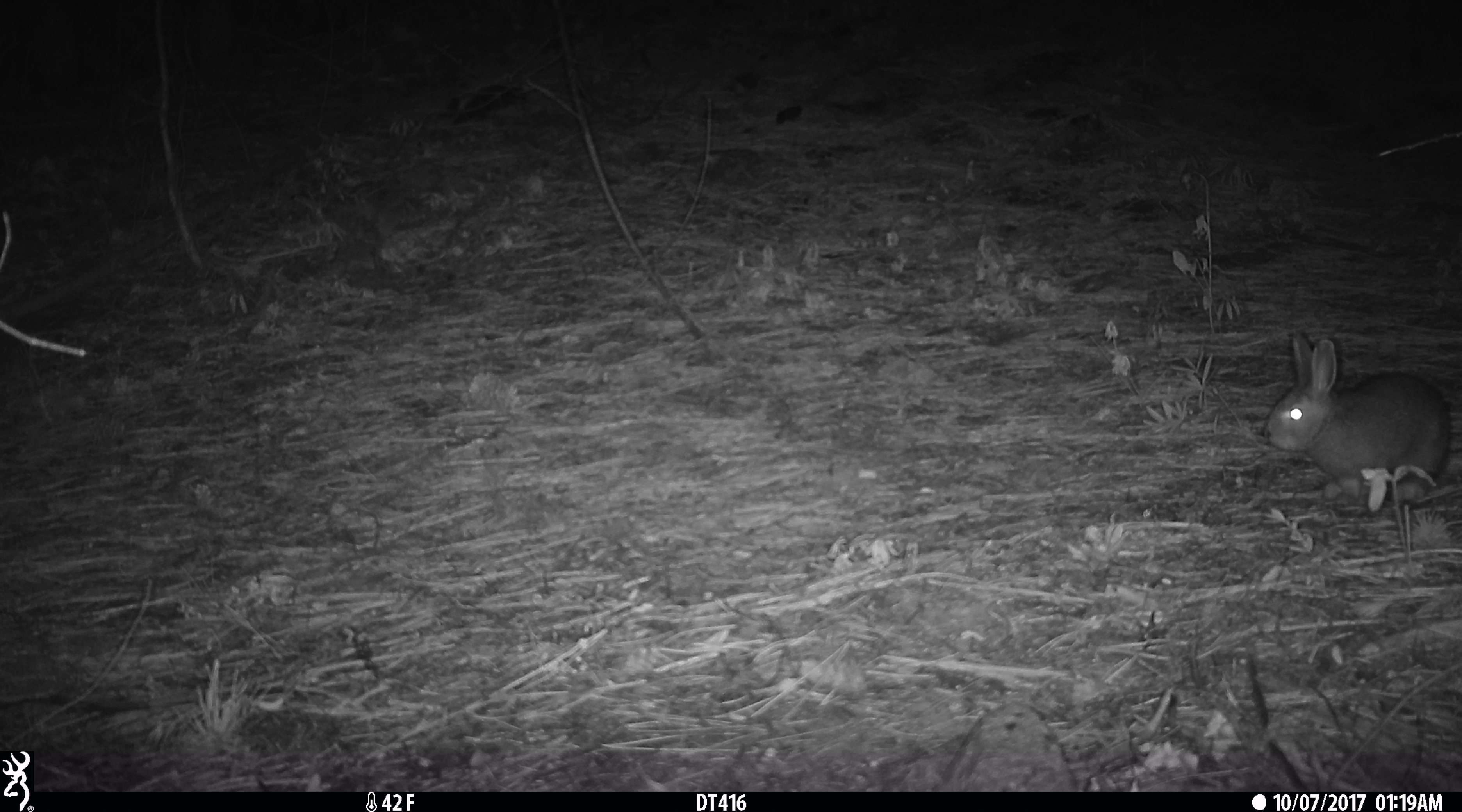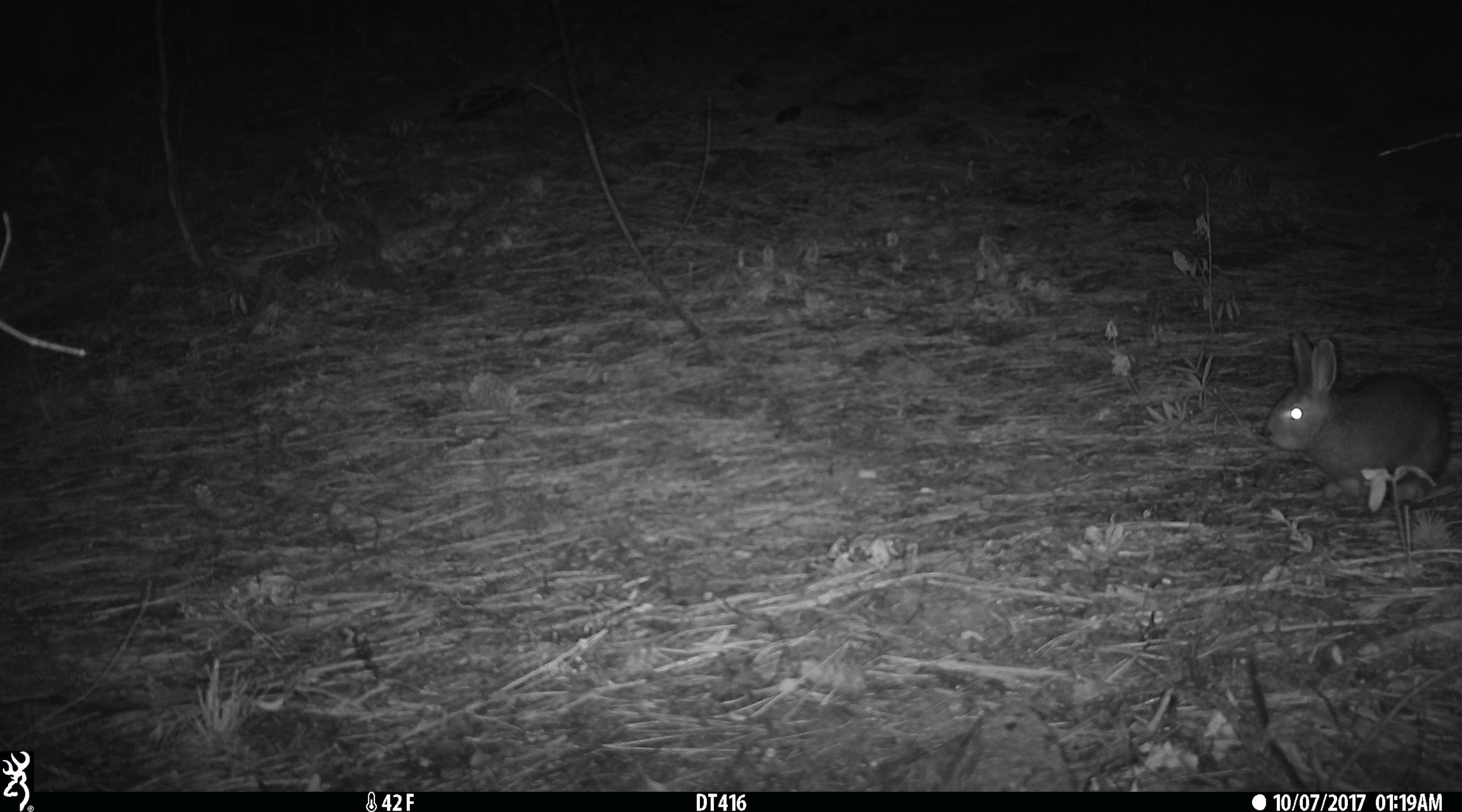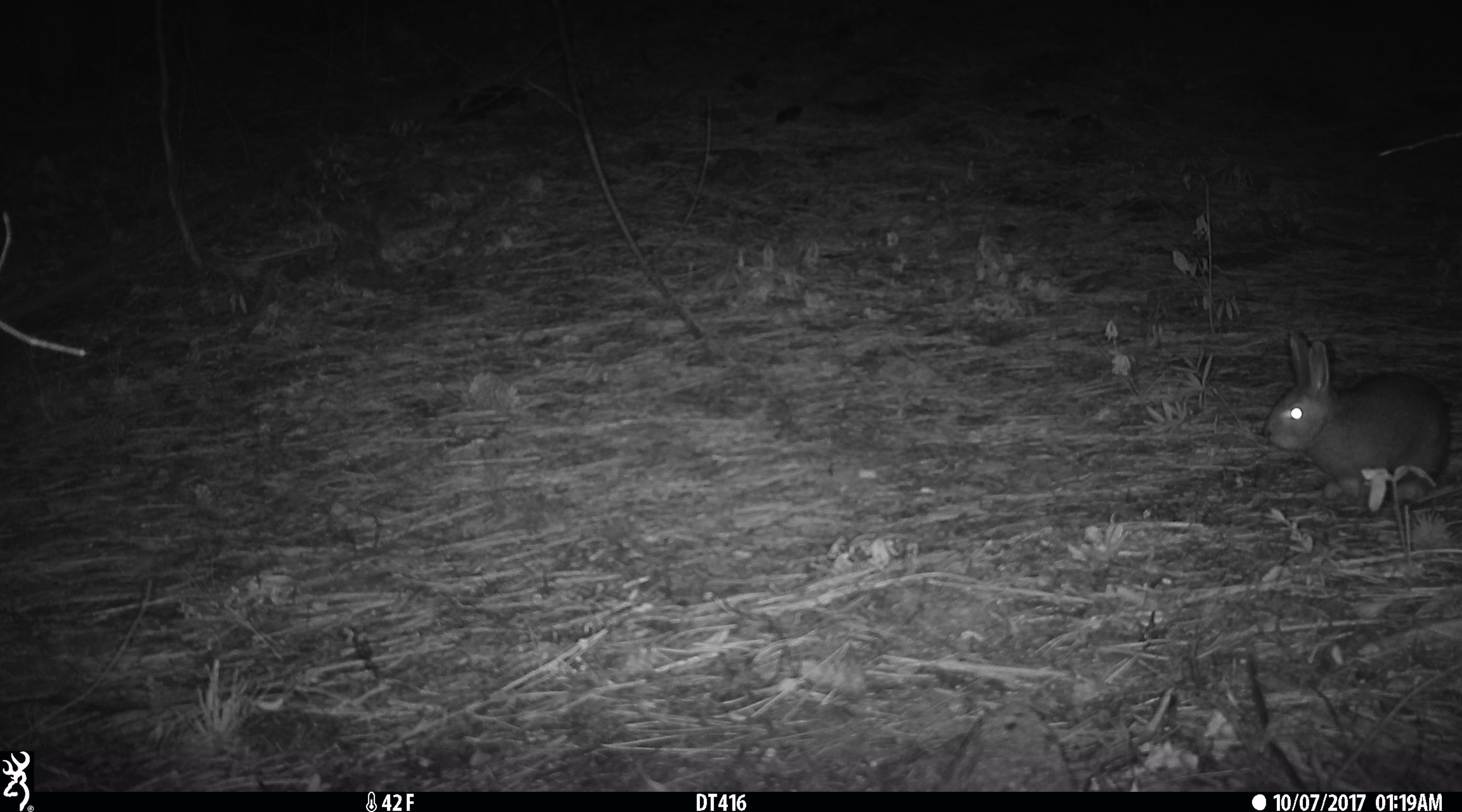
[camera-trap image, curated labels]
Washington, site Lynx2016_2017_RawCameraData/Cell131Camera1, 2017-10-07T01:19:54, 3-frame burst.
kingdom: Animalia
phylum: Chordata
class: Mammalia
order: Lagomorpha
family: Leporidae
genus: Lepus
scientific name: Lepus americanus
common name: snowshoe hare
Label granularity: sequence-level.